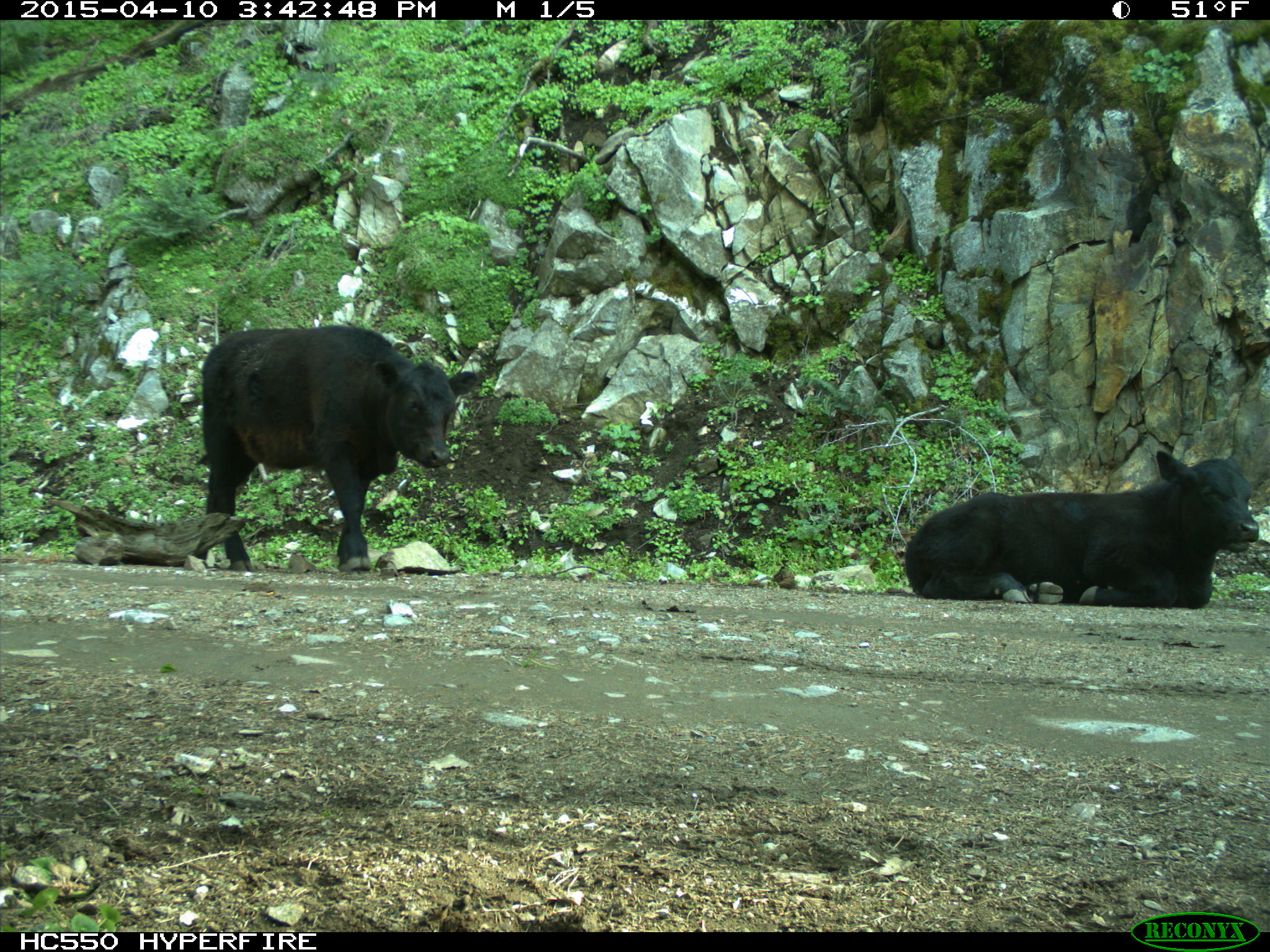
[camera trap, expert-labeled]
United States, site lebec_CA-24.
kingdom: Animalia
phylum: Chordata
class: Mammalia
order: Artiodactyla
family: Bovidae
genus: Bos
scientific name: Bos taurus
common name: domestic cow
Bos taurus (domestic cow).